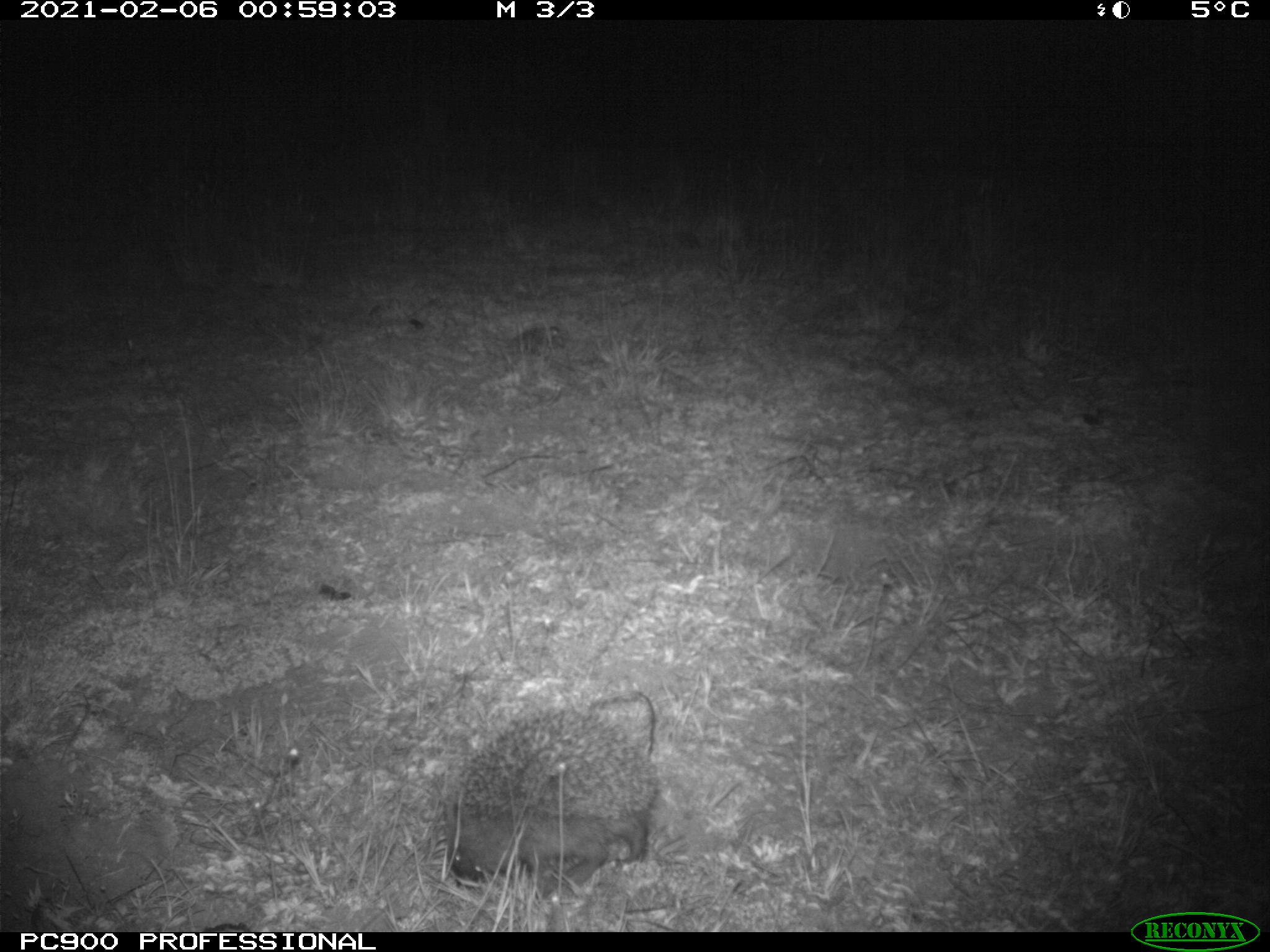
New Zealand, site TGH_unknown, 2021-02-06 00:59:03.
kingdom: Animalia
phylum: Chordata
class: Mammalia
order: Eulipotyphla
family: Erinaceidae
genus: Erinaceus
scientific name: Erinaceus europaeus europaeus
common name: european hedgehog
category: hedgehog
Hedgehog (european hedgehog) (Erinaceus europaeus europaeus).